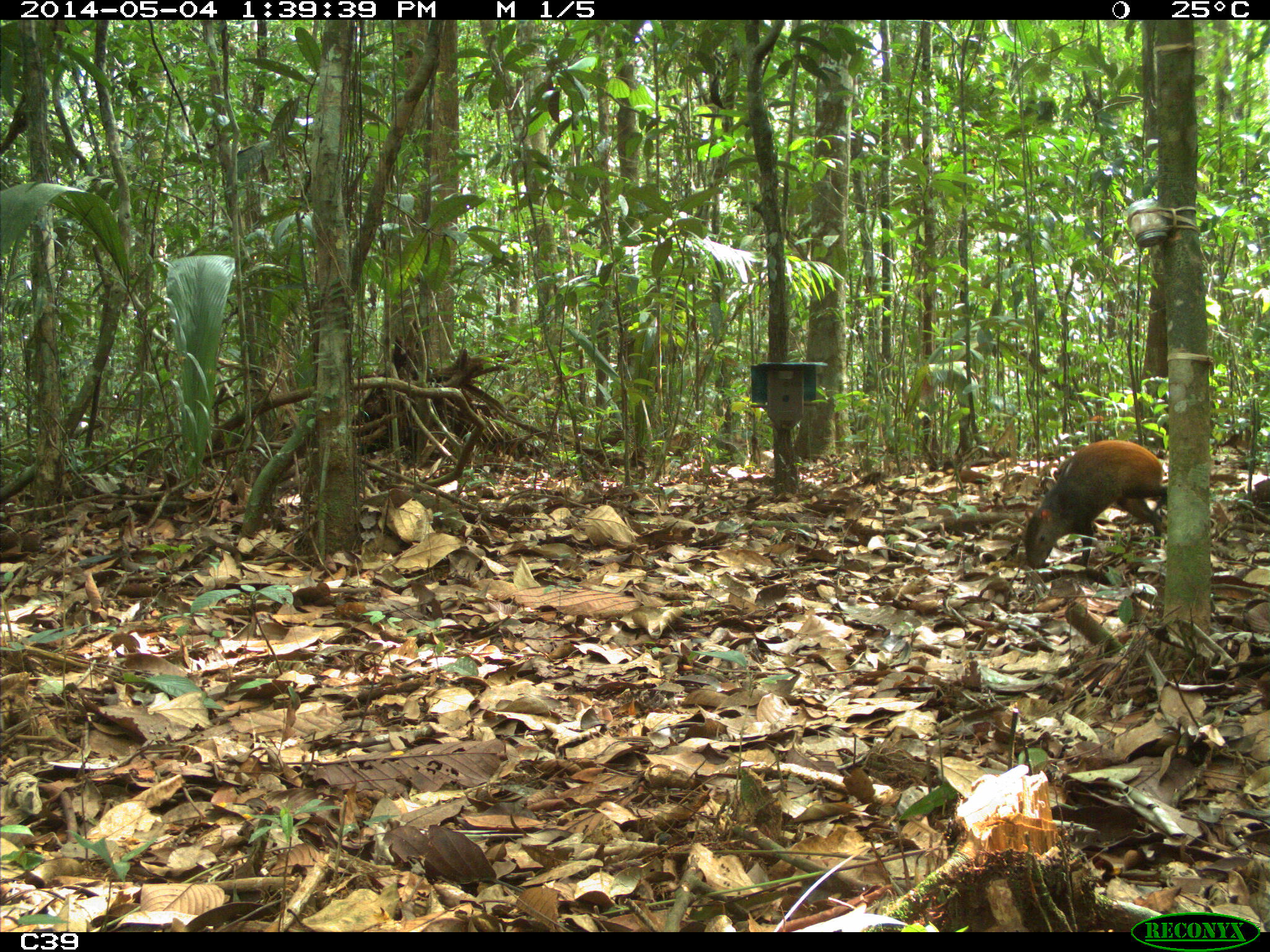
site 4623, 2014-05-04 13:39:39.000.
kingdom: Animalia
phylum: Chordata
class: Mammalia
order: Rodentia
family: Dasyproctidae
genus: Dasyprocta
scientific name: Dasyprocta leporina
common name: red-rumped agouti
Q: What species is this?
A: Dasyprocta leporina (red-rumped agouti).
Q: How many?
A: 2.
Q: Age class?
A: Adult.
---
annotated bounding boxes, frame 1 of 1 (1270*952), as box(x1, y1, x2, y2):
dasyprocta leporina: box(1021, 439, 1166, 568)